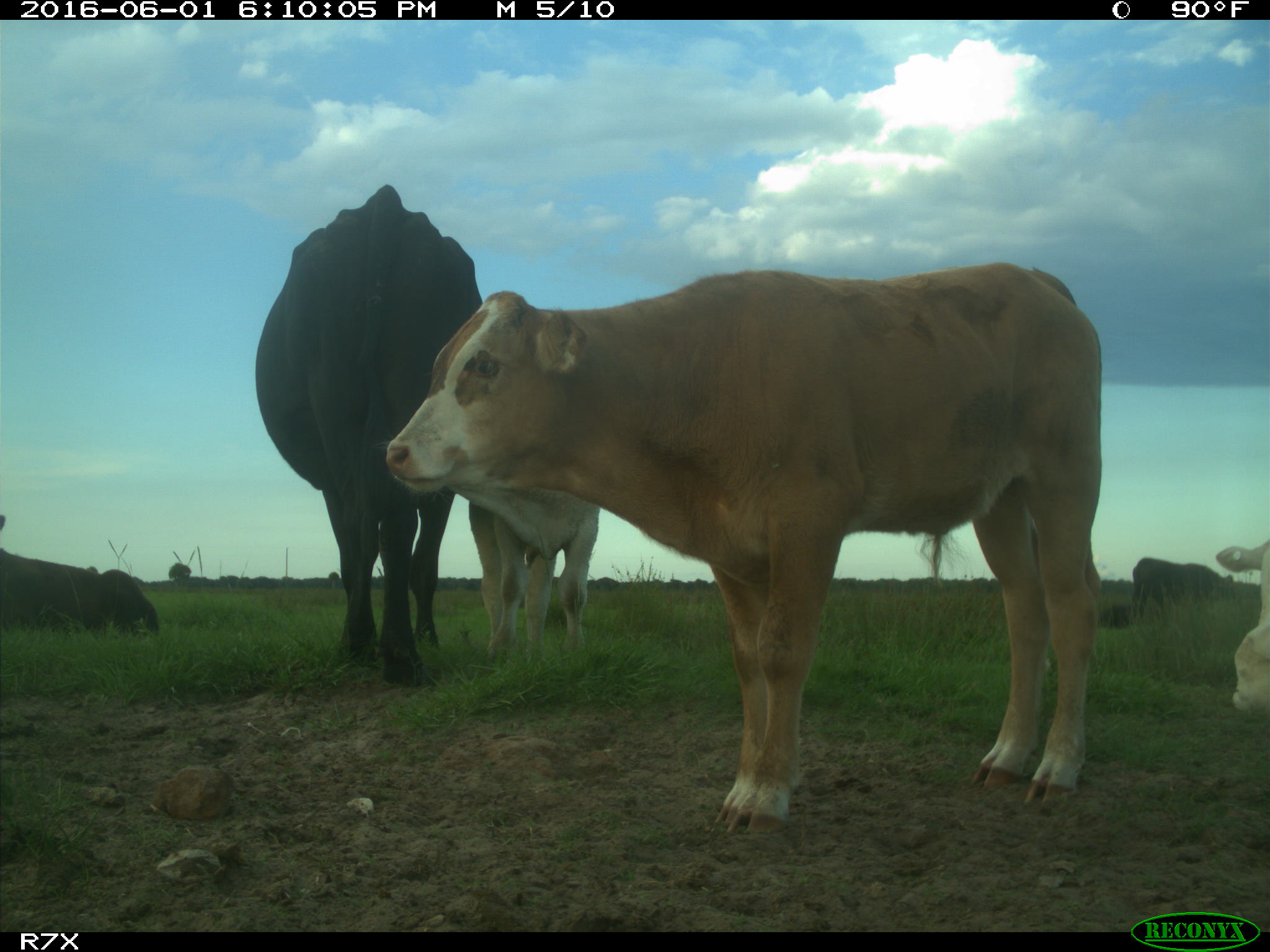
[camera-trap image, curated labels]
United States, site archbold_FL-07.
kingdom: Animalia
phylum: Chordata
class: Mammalia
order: Artiodactyla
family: Bovidae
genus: Bos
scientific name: Bos taurus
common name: domestic cow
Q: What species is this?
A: Bos taurus (domestic cow).